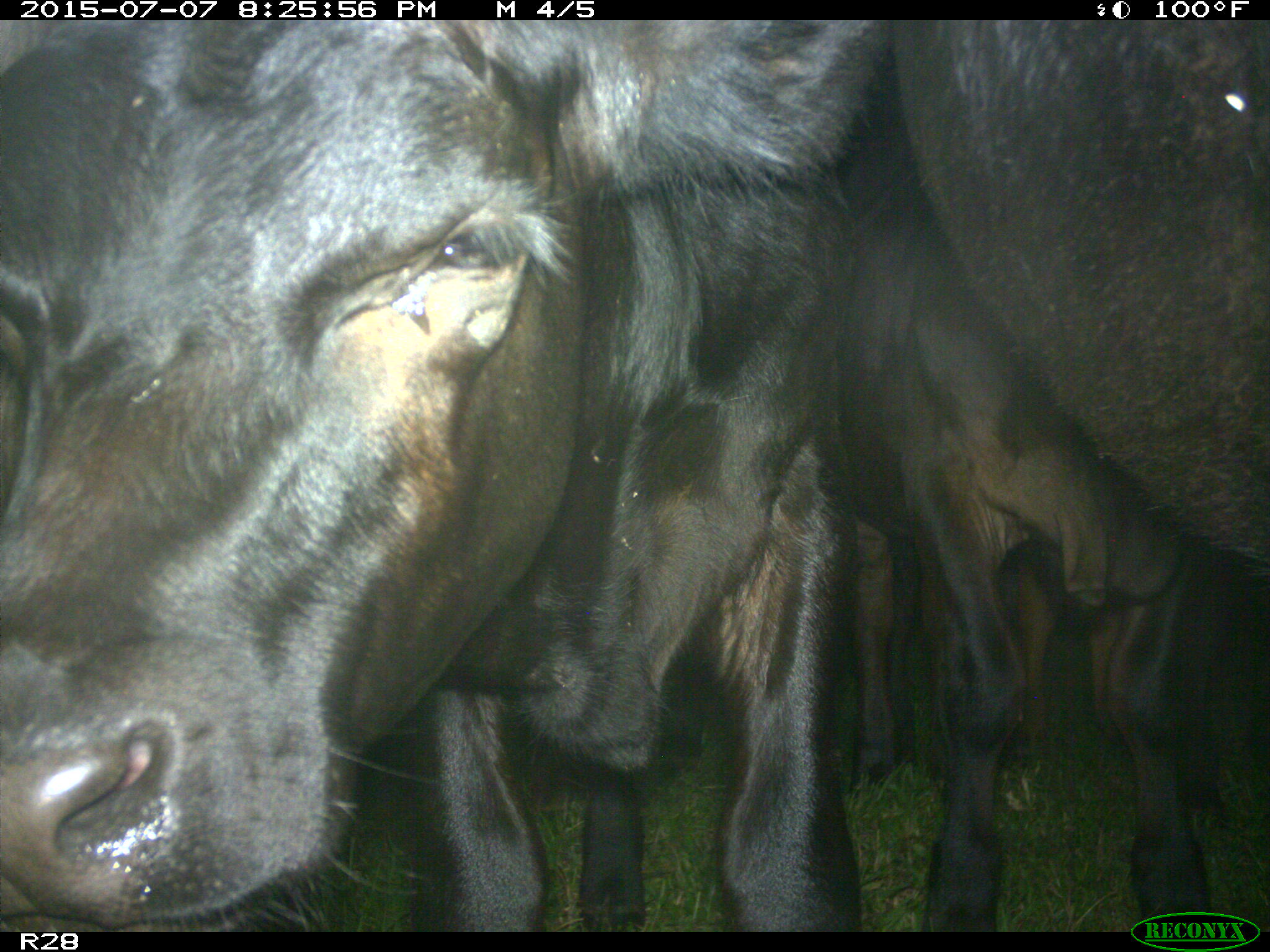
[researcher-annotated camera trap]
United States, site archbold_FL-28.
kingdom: Animalia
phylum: Chordata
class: Mammalia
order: Artiodactyla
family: Bovidae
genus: Bos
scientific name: Bos taurus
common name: domestic cow